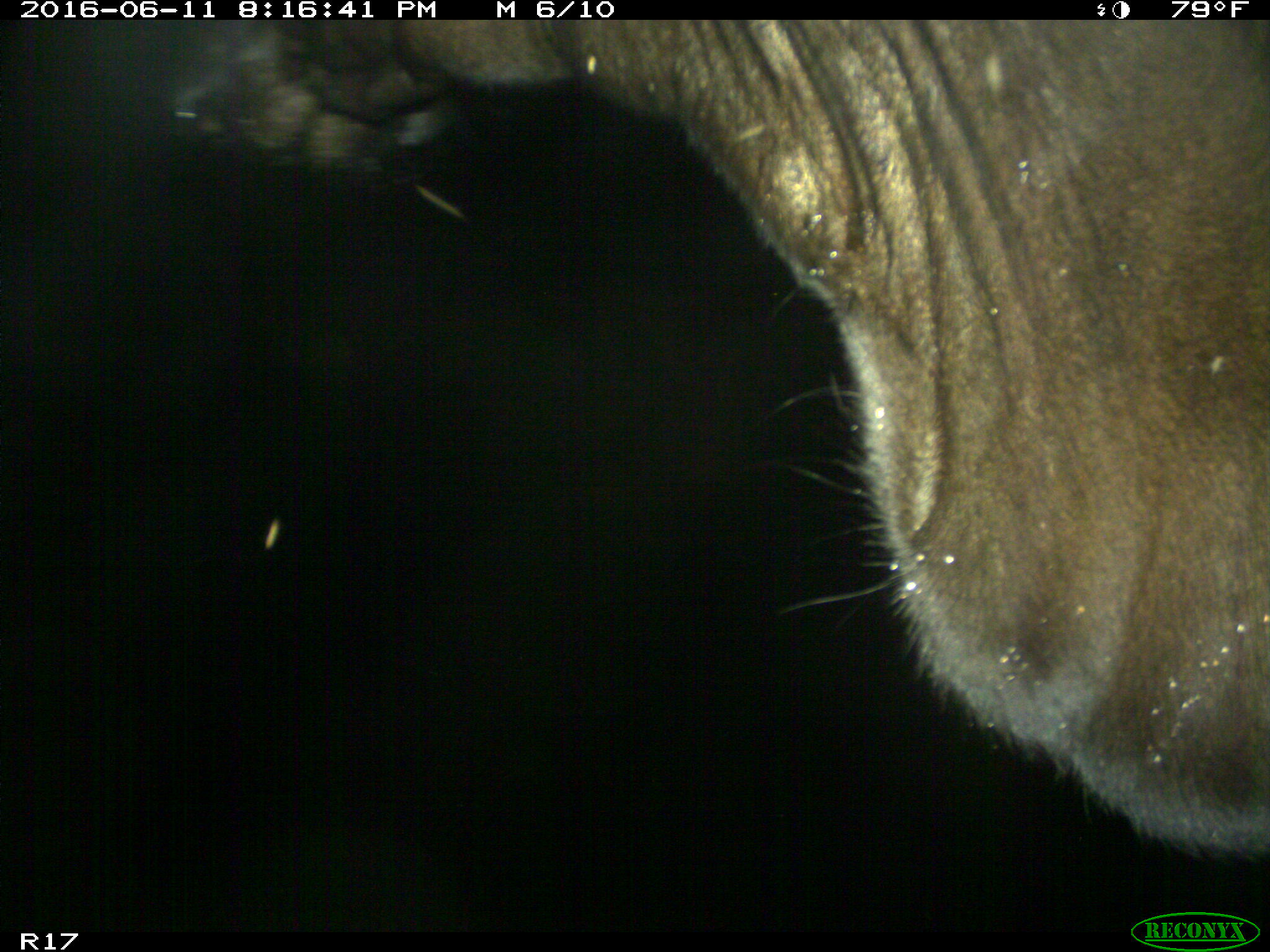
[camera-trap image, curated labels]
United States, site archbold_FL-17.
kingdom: Animalia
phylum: Chordata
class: Mammalia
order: Artiodactyla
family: Bovidae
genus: Bos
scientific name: Bos taurus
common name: domestic cow